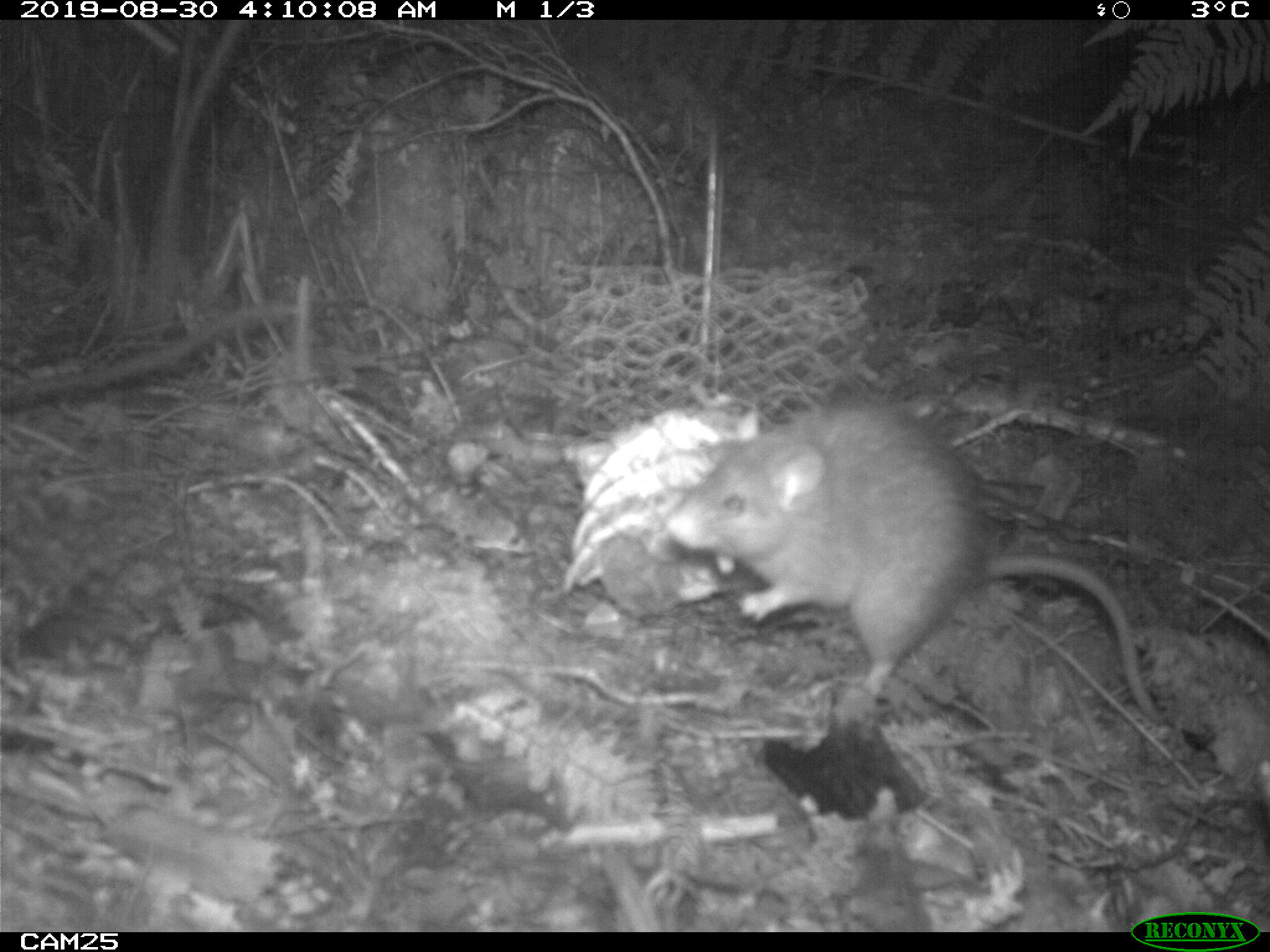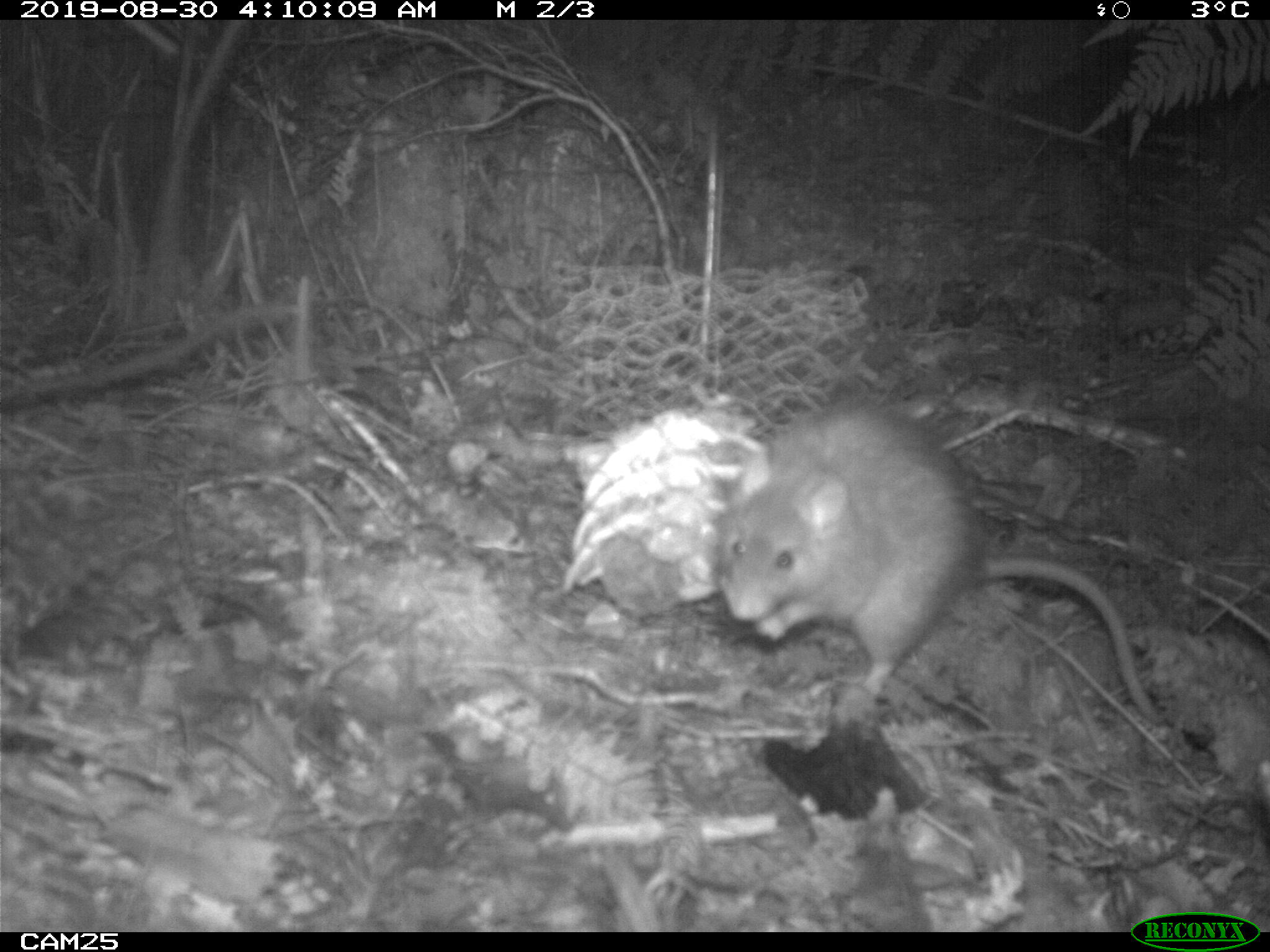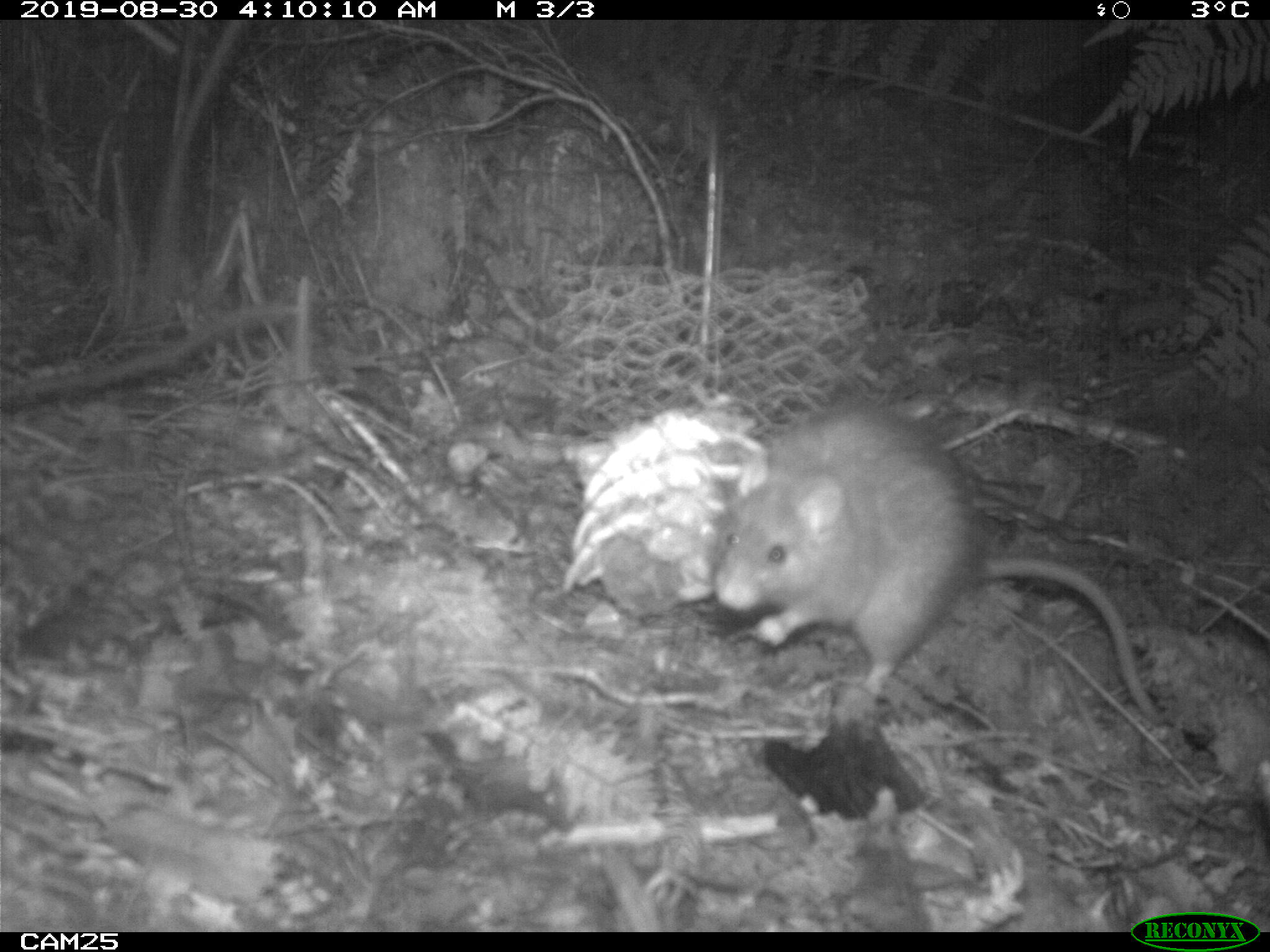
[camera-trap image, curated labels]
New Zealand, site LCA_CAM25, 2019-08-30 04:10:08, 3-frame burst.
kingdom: Animalia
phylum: Chordata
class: Mammalia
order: Rodentia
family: Muridae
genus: Rattus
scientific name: Rattus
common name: rat